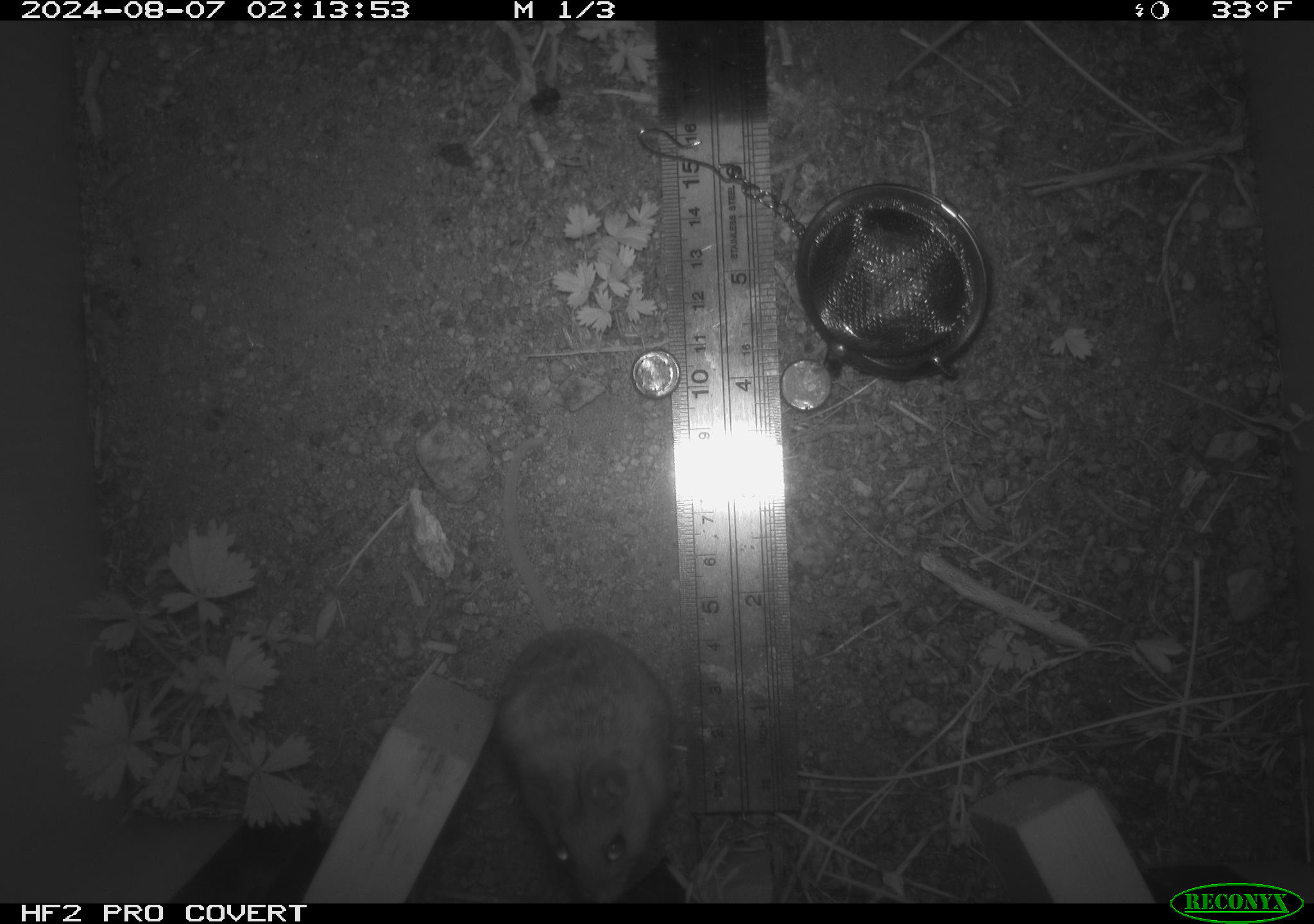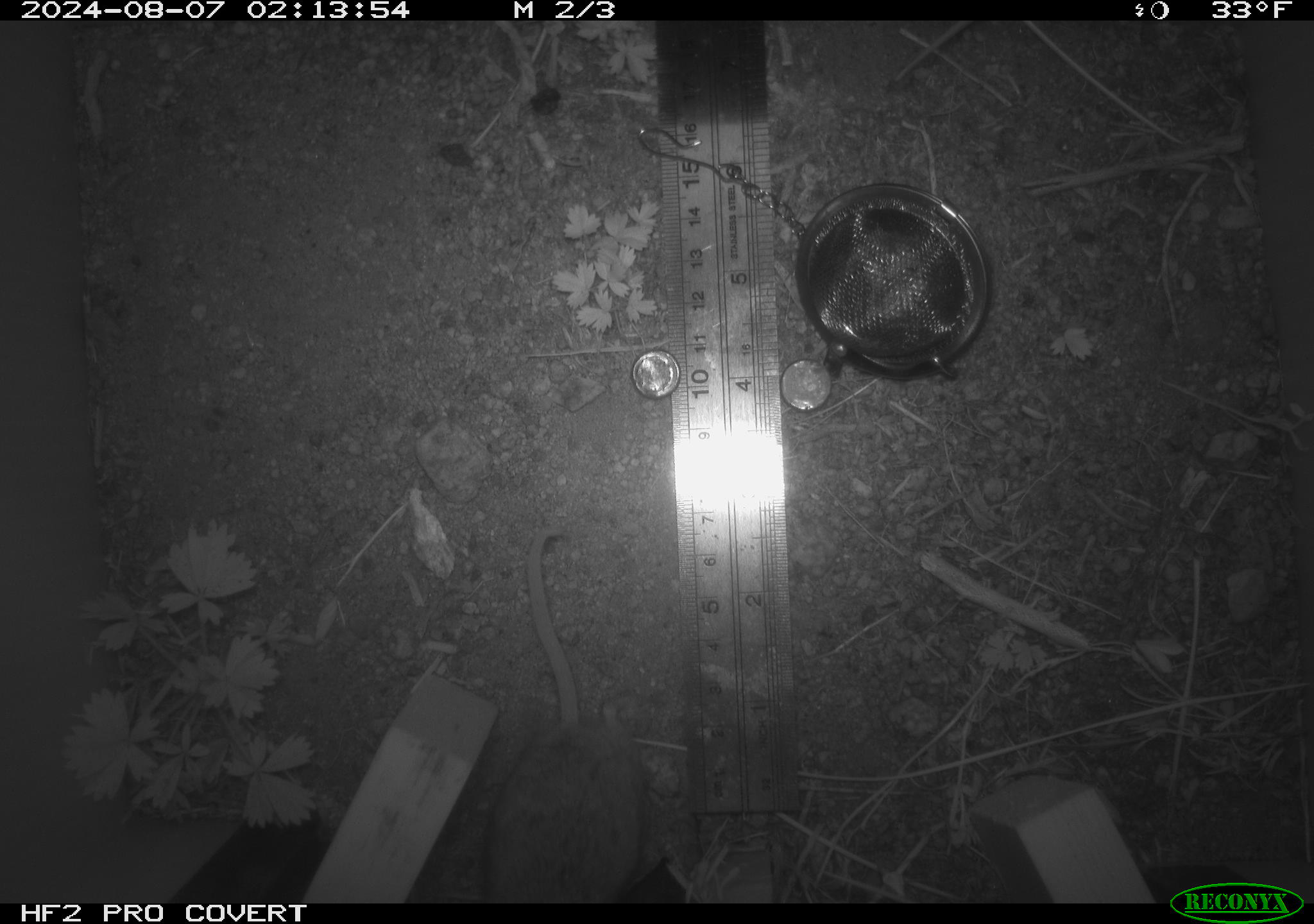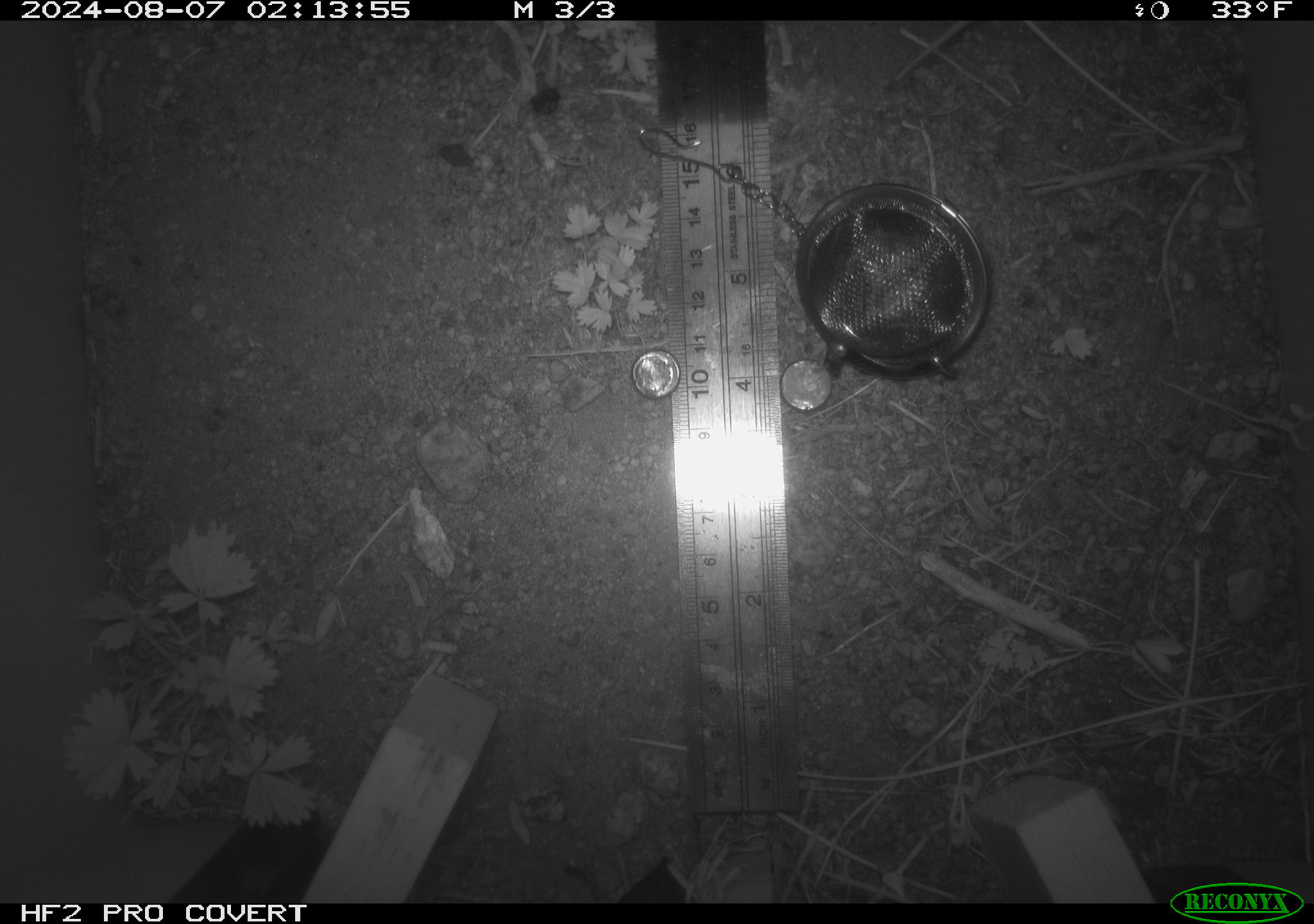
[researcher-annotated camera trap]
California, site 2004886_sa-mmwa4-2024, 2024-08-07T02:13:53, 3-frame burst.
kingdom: Animalia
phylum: Chordata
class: Mammalia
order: Rodentia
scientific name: Rodentia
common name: mouse species